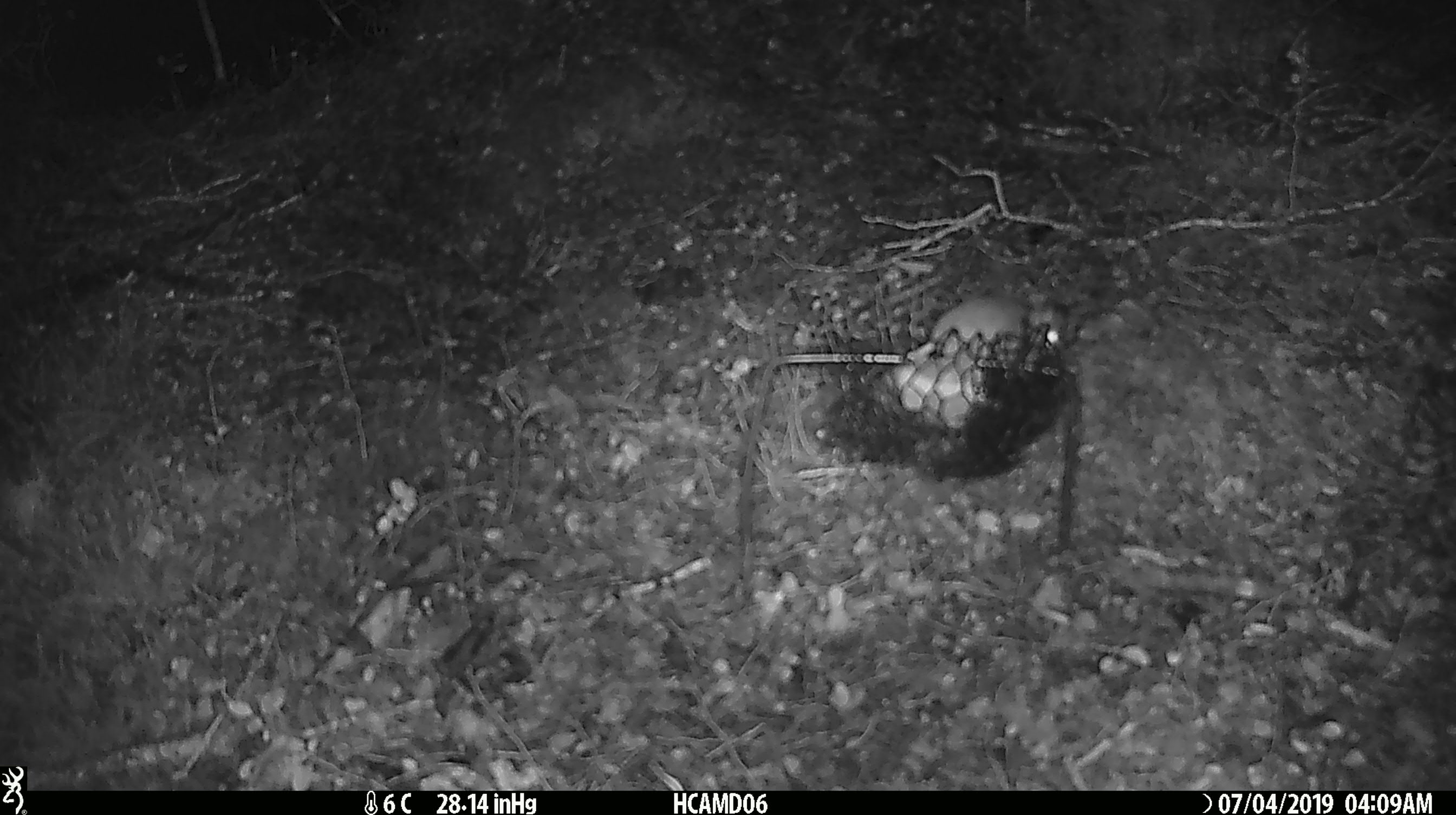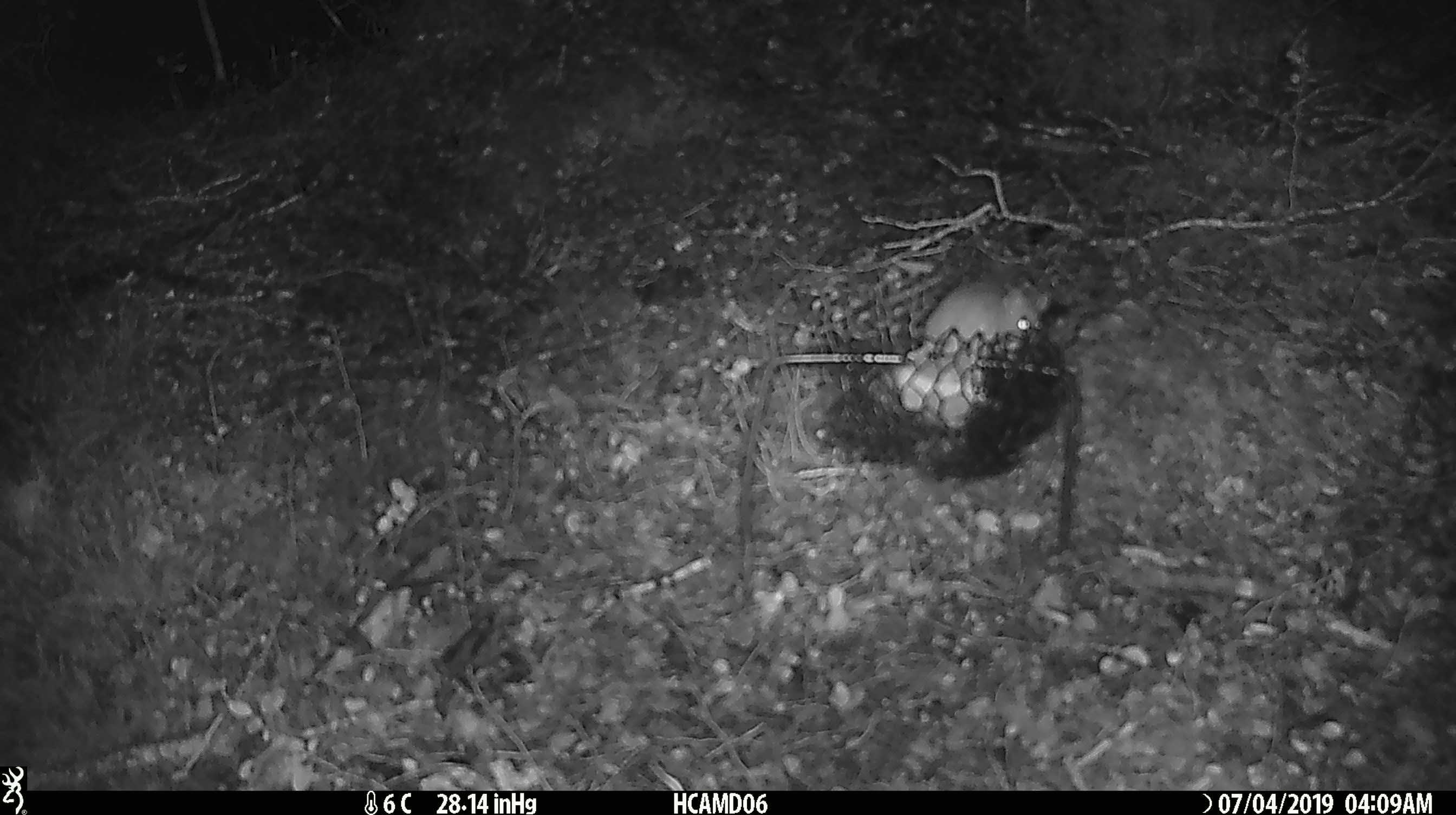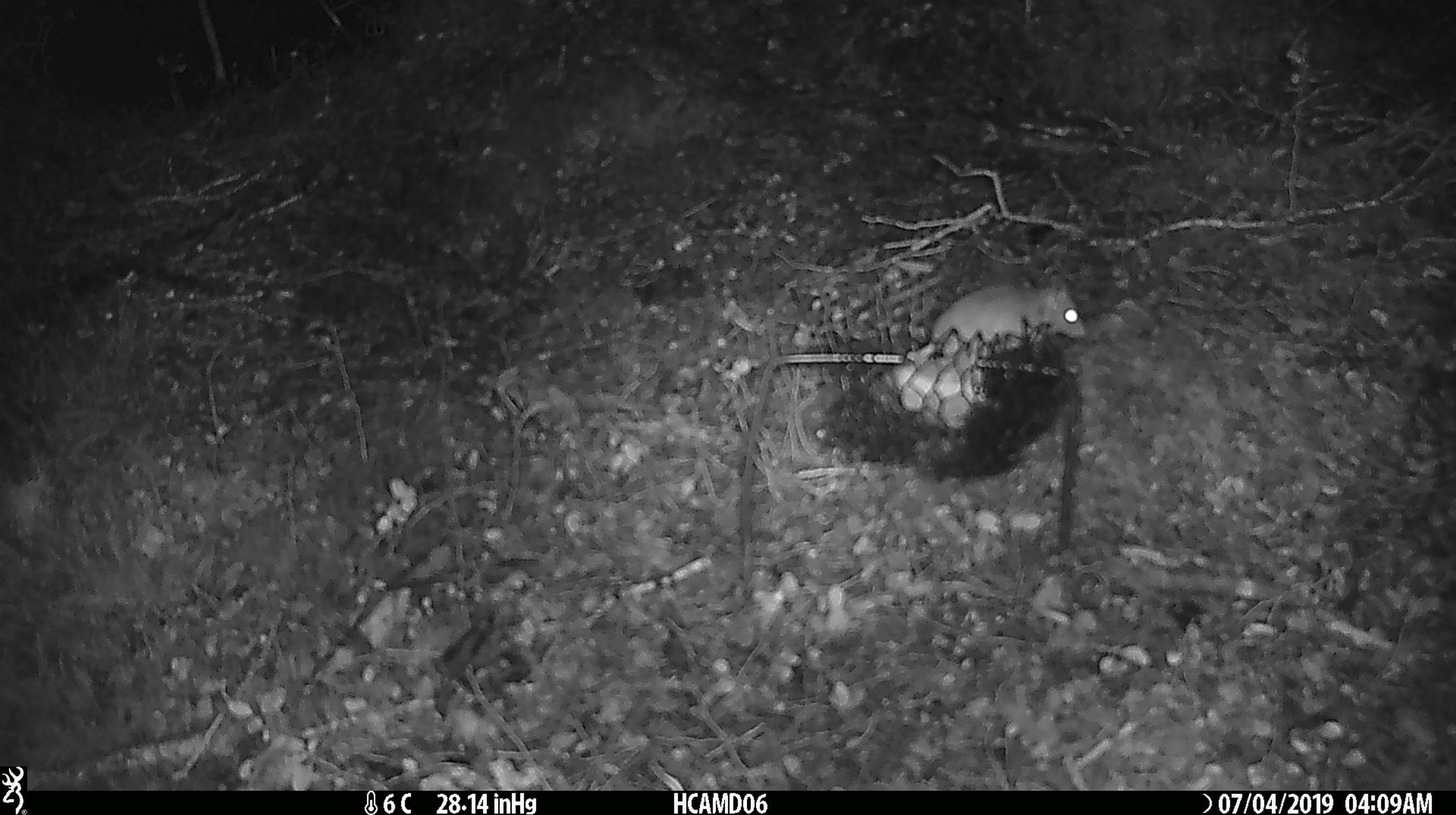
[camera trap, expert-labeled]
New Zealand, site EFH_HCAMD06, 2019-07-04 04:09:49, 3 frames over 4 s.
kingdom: Animalia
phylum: Chordata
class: Mammalia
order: Rodentia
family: Muridae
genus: Mus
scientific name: Mus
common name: mouse